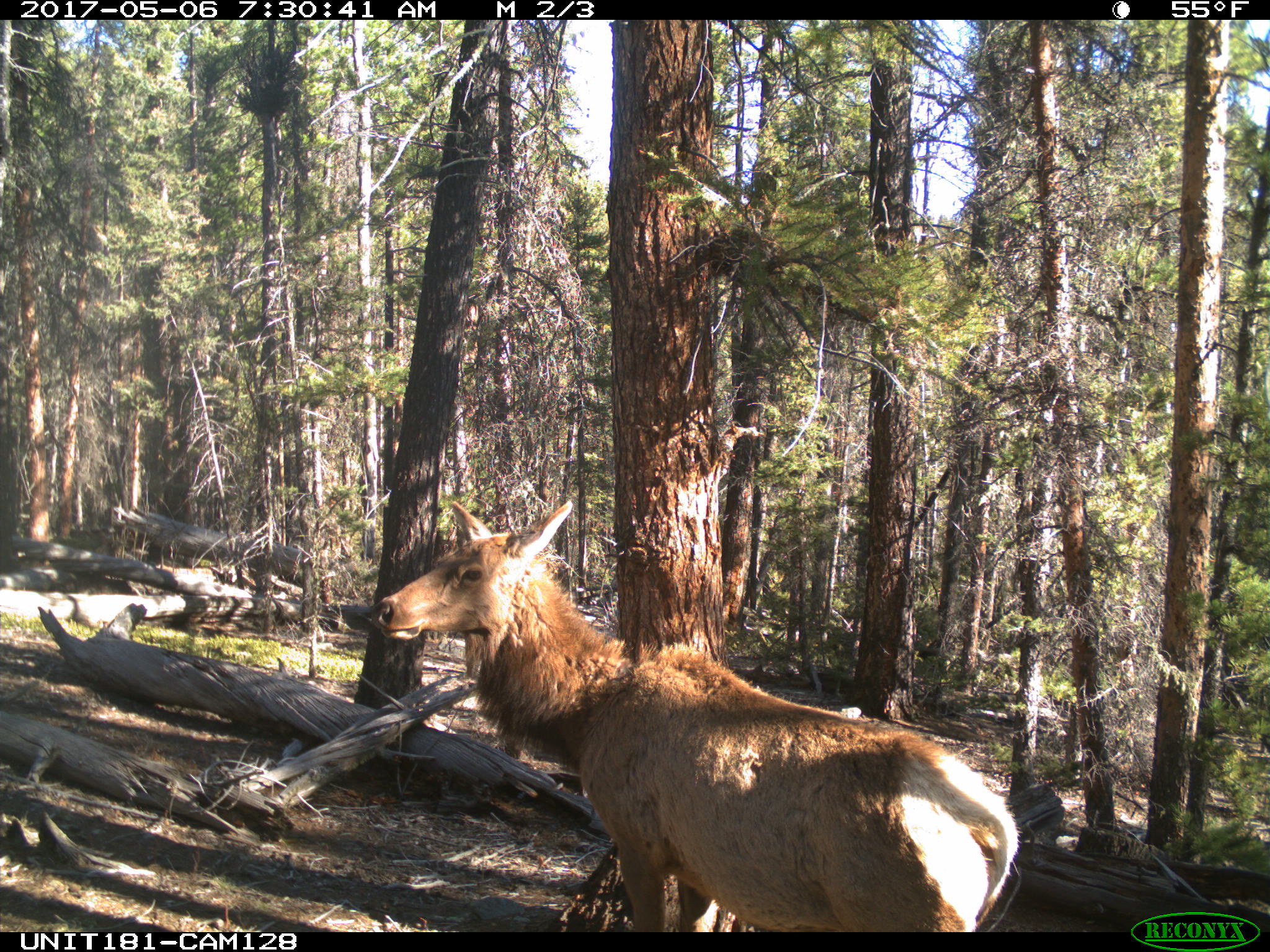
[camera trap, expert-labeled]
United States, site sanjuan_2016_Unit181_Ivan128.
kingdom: Animalia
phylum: Chordata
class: Mammalia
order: Artiodactyla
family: Cervidae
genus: Cervus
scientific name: Cervus elaphus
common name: red deer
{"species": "Cervus elaphus (red deer)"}